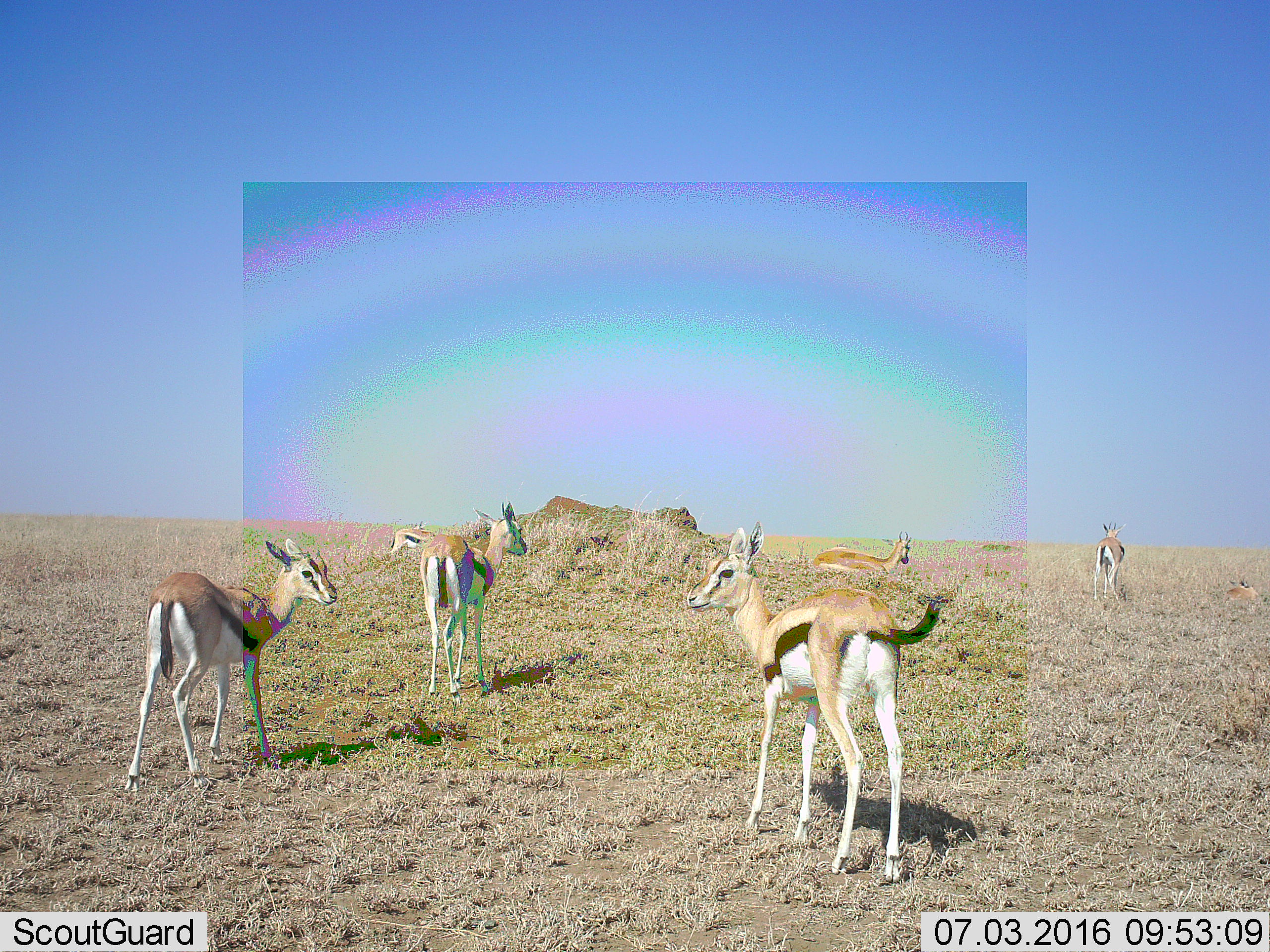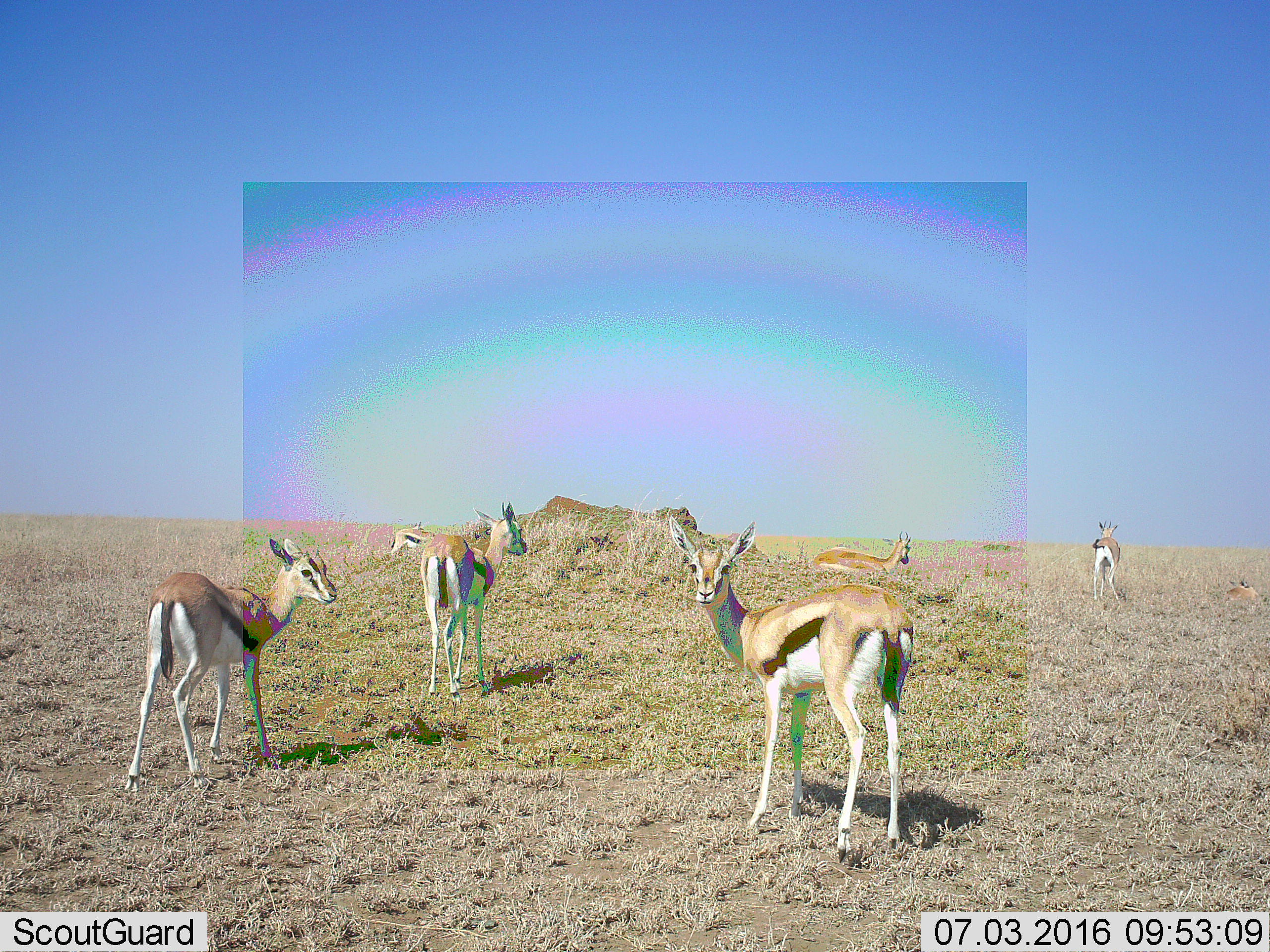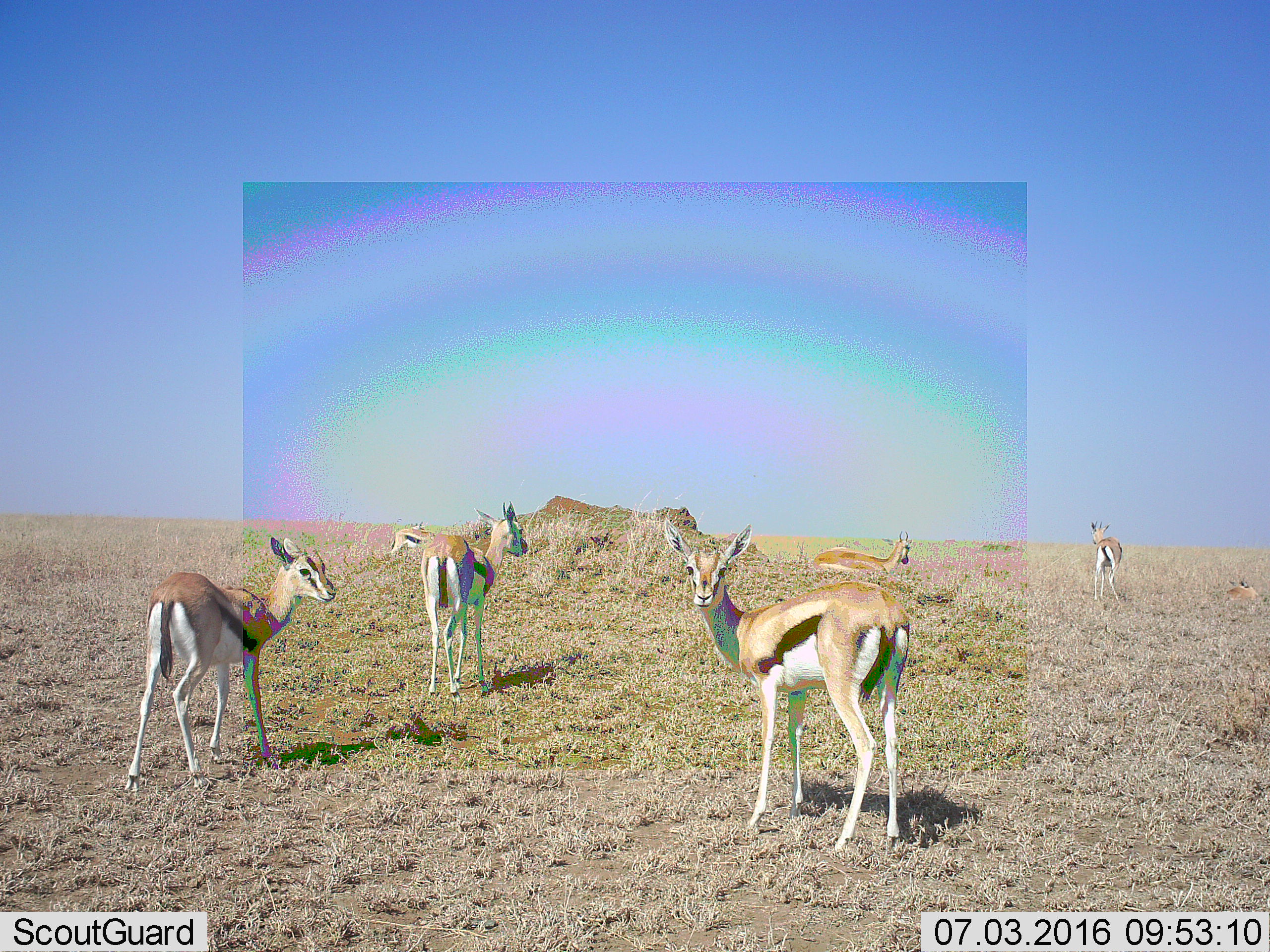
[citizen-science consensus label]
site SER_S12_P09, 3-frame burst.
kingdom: Animalia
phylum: Chordata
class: Mammalia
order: Artiodactyla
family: Bovidae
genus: Eudorcas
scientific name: Eudorcas thomsonii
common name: thomson's gazelle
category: gazellethomsons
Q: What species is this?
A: Gazellethomsons (thomson's gazelle) (Eudorcas thomsonii).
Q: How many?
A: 7.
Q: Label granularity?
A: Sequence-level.